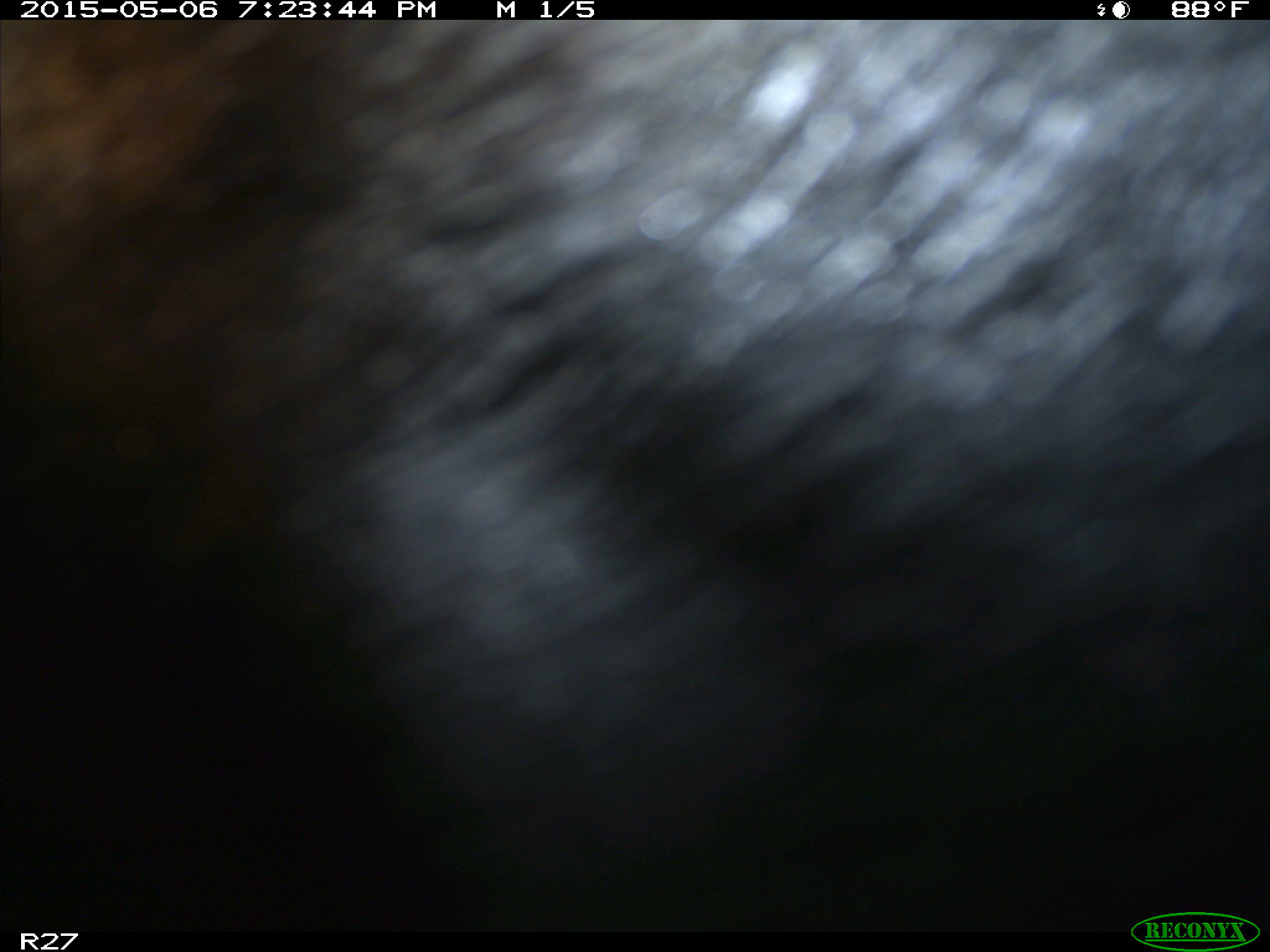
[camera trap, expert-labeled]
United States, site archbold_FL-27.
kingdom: Animalia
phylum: Chordata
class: Mammalia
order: Artiodactyla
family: Bovidae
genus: Bos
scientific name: Bos taurus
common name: domestic cow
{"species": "Bos taurus (domestic cow)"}